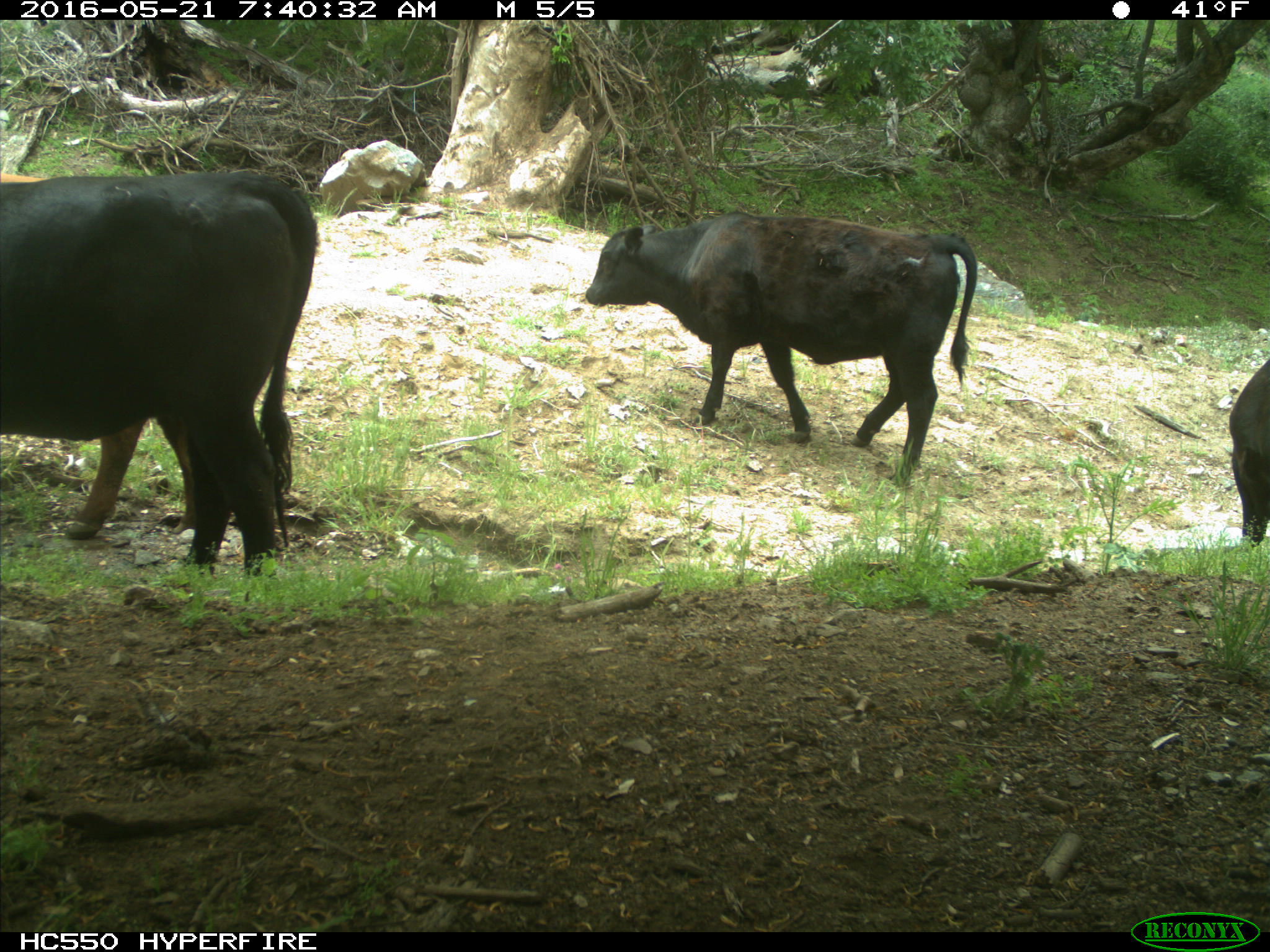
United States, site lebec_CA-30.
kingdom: Animalia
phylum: Chordata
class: Mammalia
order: Artiodactyla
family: Bovidae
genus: Bos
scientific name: Bos taurus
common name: domestic cow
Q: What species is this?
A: Bos taurus (domestic cow).